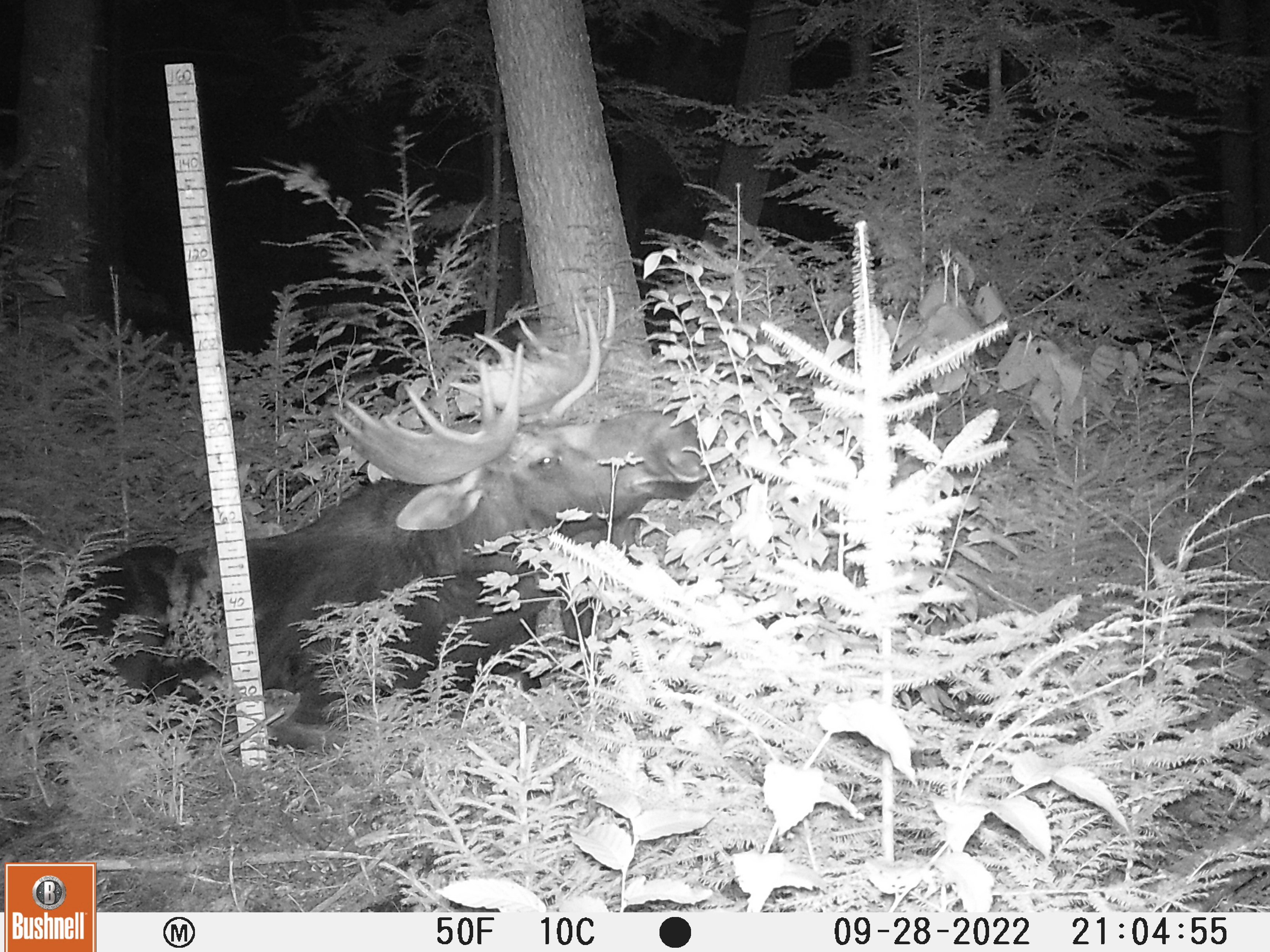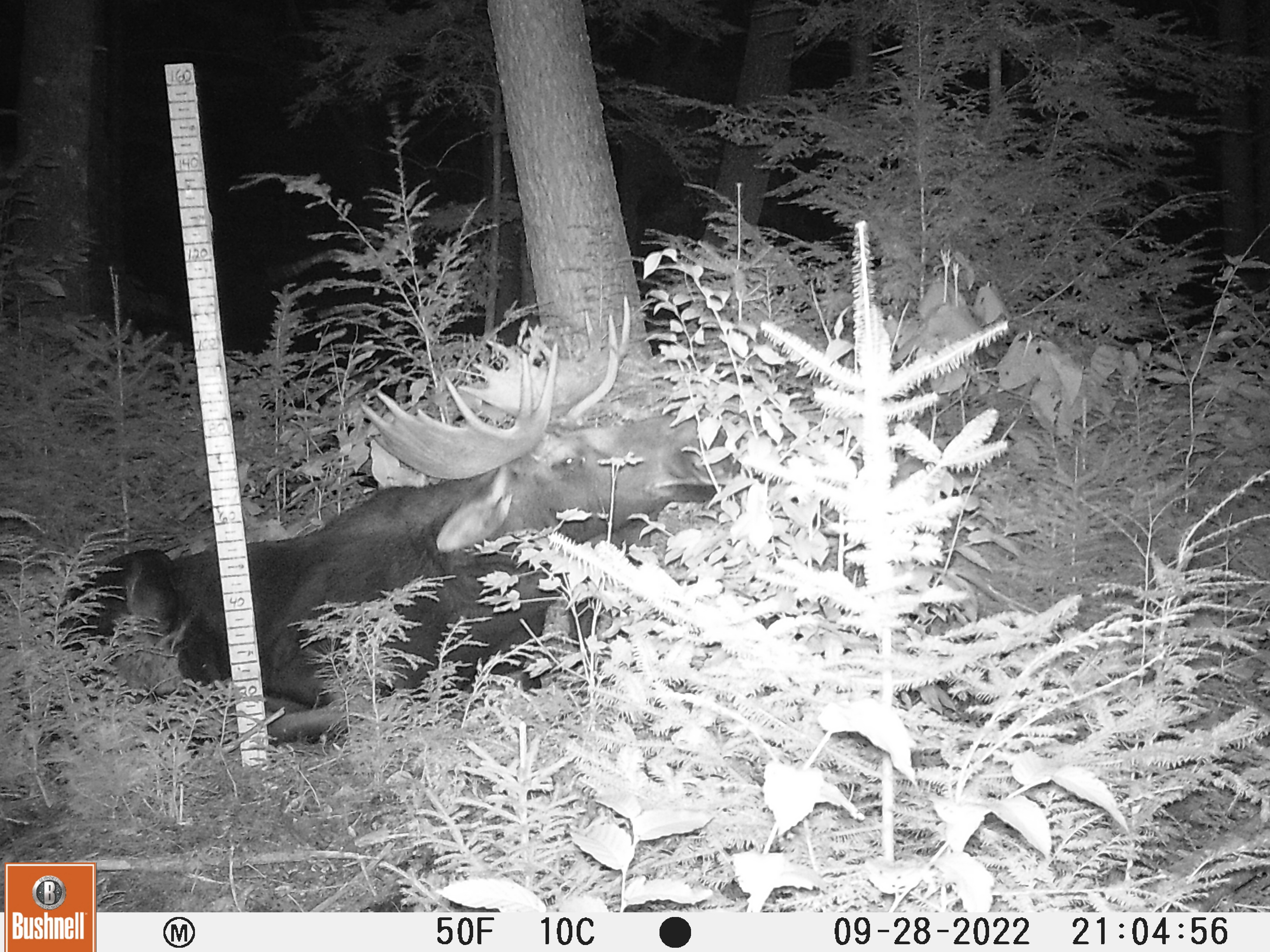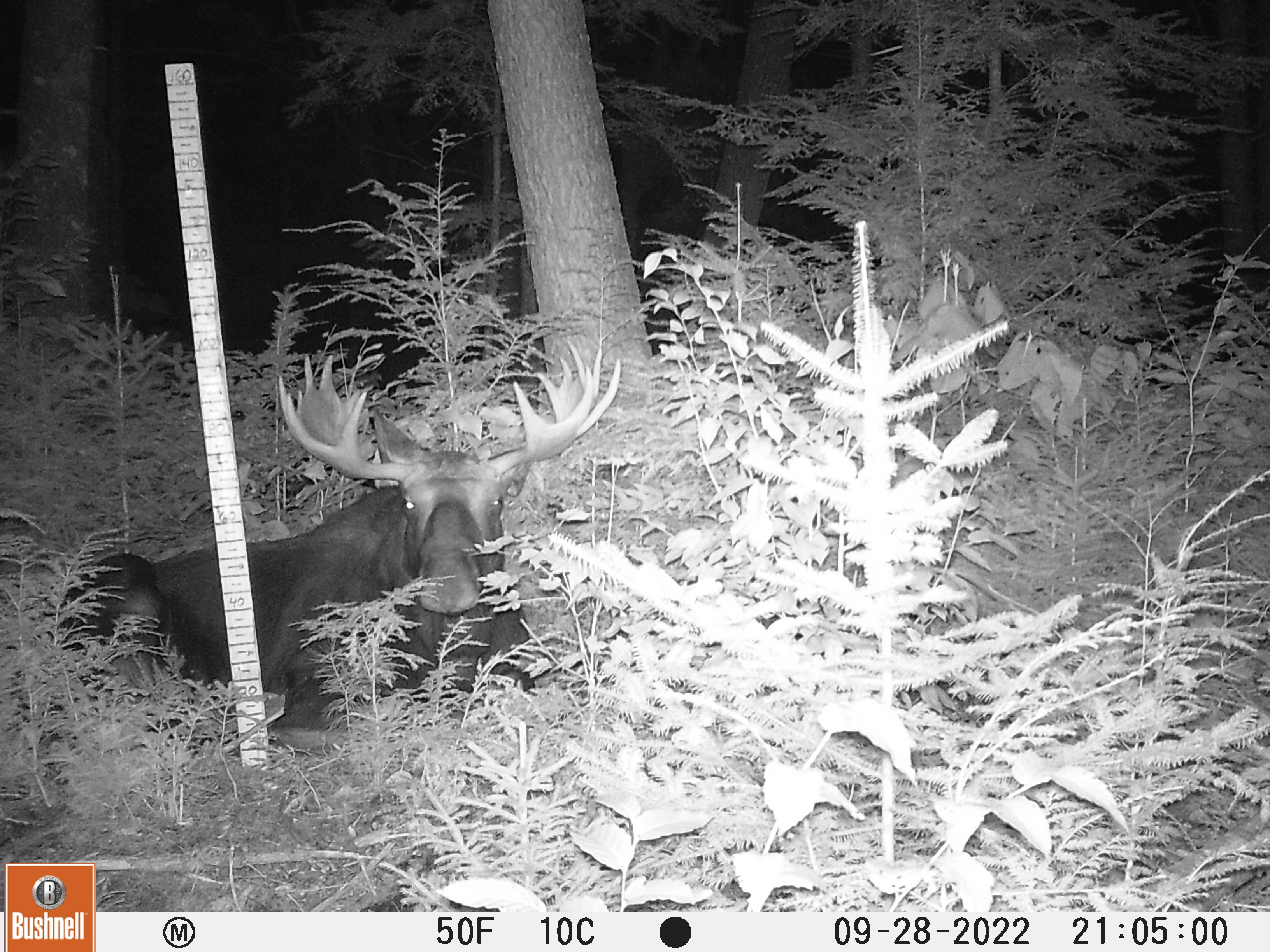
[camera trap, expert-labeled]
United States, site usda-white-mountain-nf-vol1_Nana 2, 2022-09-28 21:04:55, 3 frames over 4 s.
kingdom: Animalia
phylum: Chordata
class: Mammalia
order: Artiodactyla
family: Cervidae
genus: Alces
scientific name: Alces alces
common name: moose